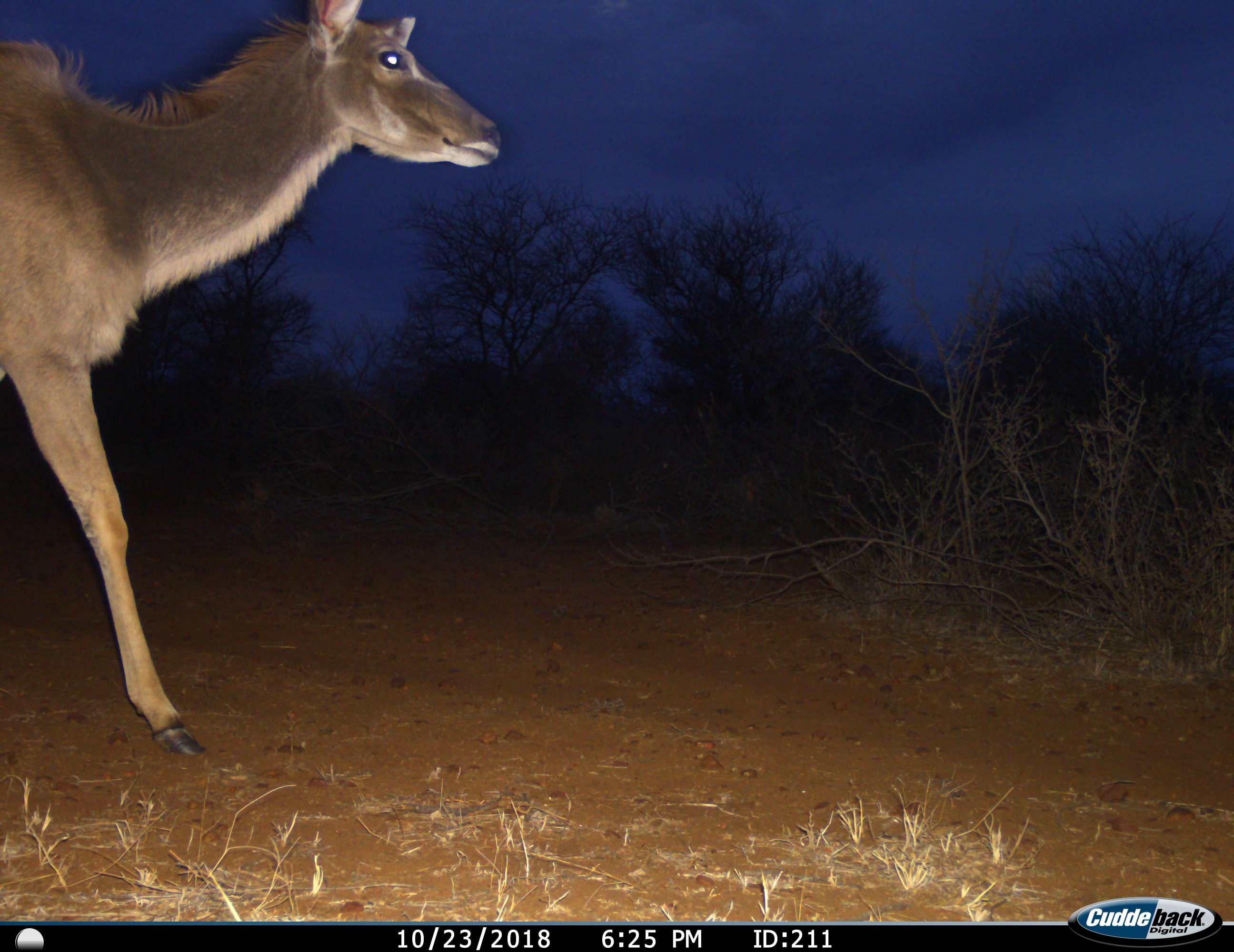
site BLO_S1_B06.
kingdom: Animalia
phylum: Chordata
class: Mammalia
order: Artiodactyla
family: Bovidae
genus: Tragelaphus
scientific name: Tragelaphus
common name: kudu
Kudu (Tragelaphus), count 1. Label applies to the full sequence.